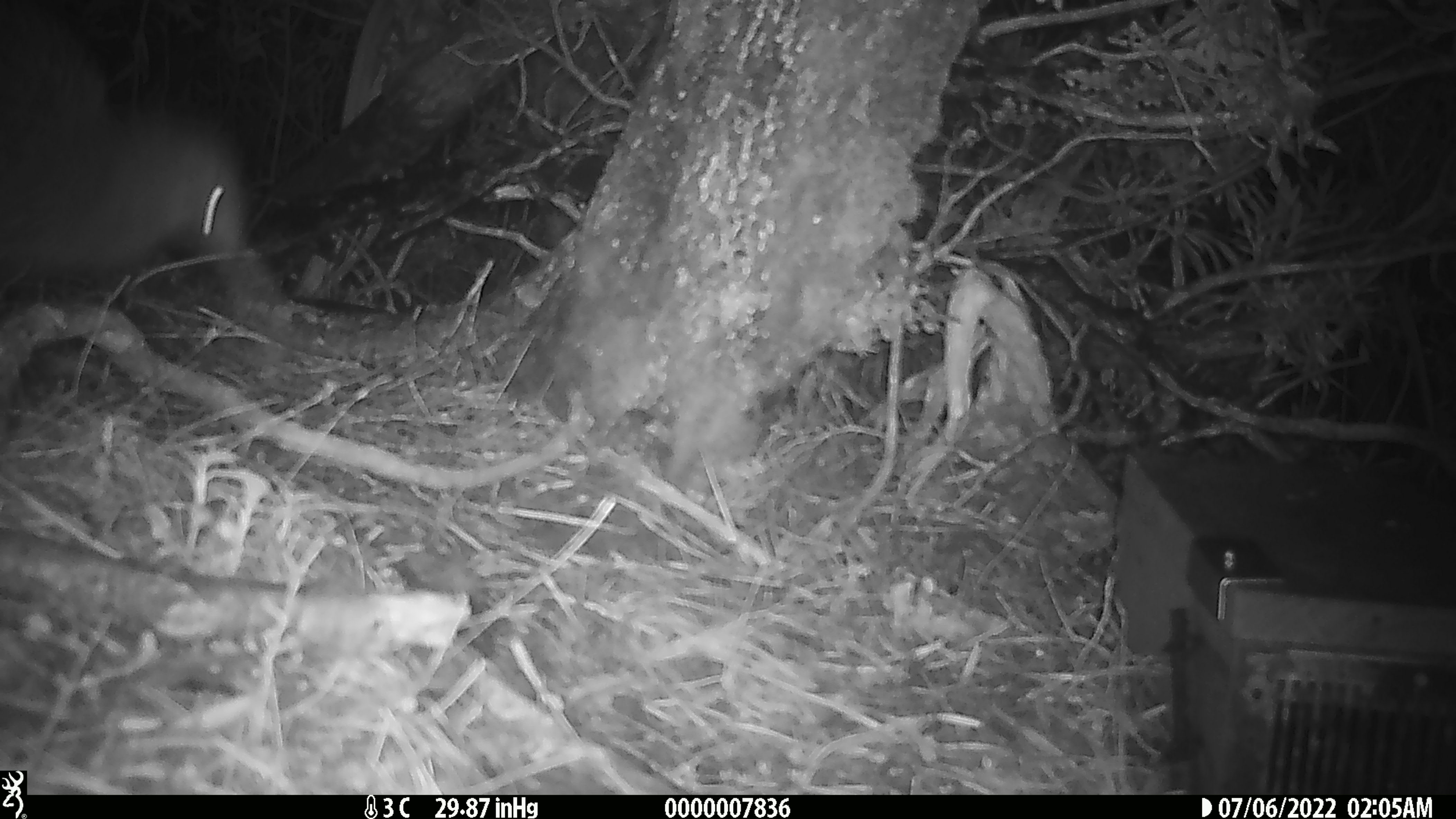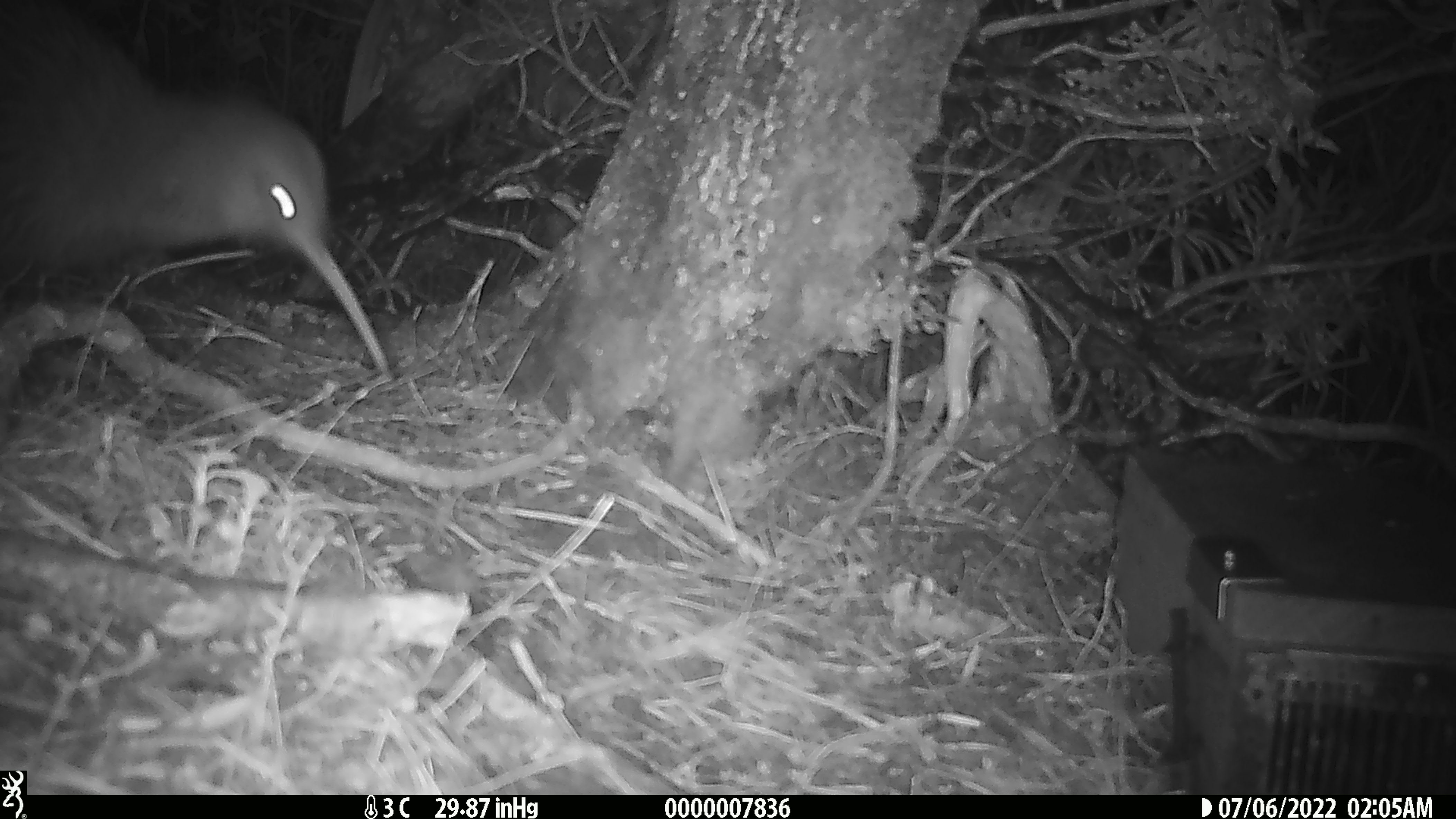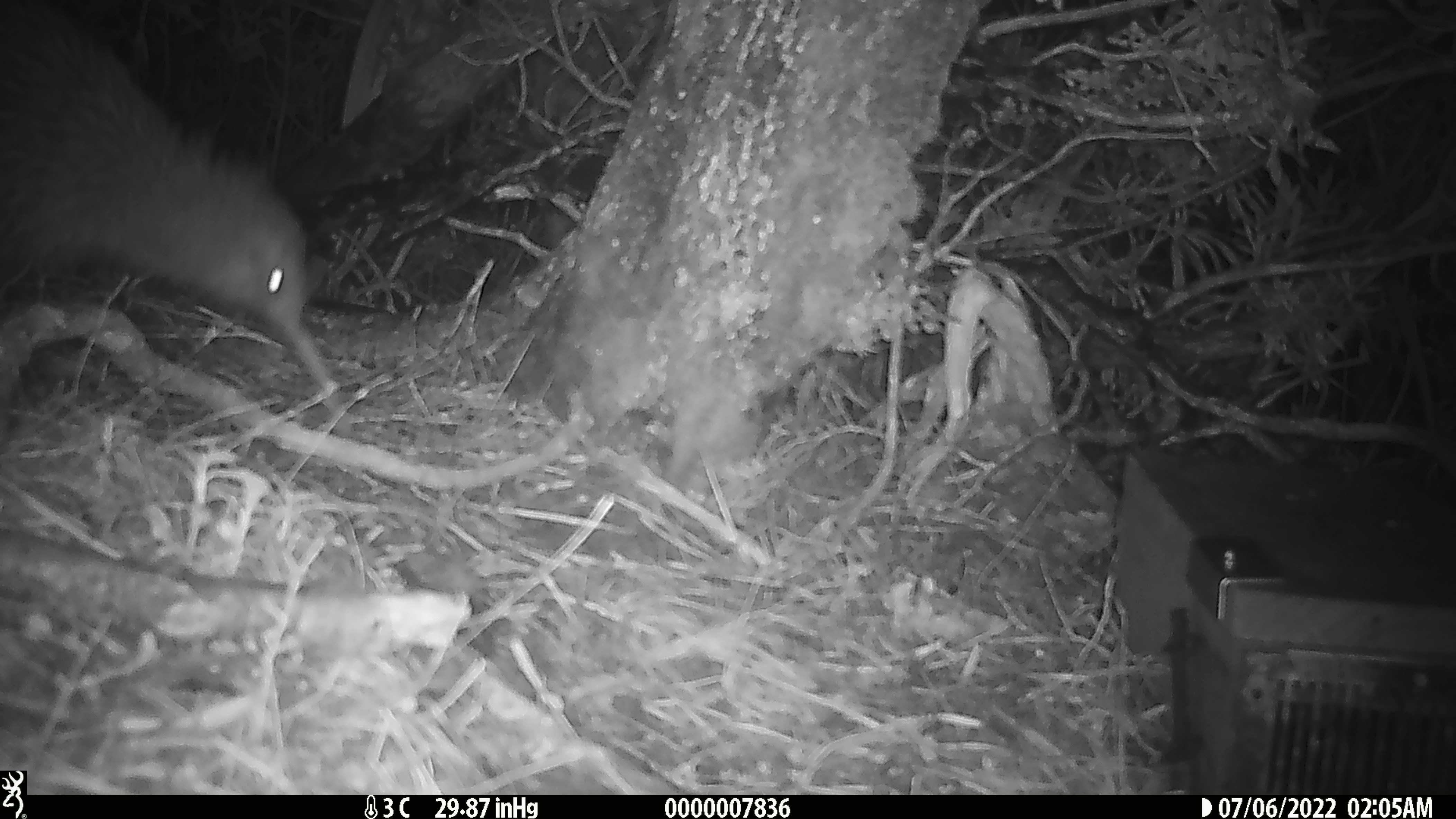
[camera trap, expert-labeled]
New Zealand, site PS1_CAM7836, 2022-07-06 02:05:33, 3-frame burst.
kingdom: Animalia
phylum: Chordata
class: Aves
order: Apterygiformes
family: Apterygidae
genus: Apteryx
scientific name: Apteryx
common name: kiwi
Kiwi (Apteryx).